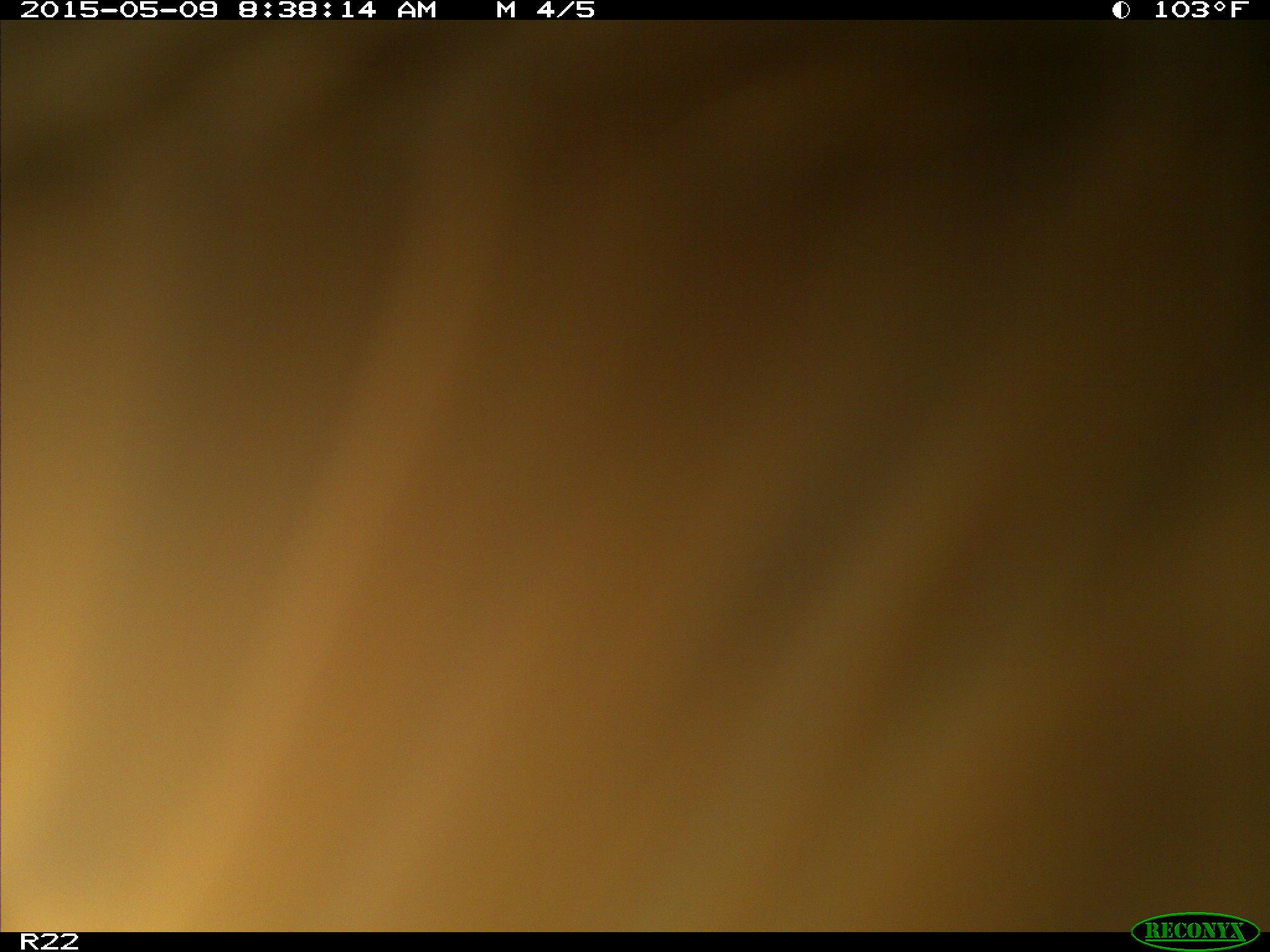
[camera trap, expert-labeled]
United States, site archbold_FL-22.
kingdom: Animalia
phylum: Chordata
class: Mammalia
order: Artiodactyla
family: Bovidae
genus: Bos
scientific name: Bos taurus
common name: domestic cow